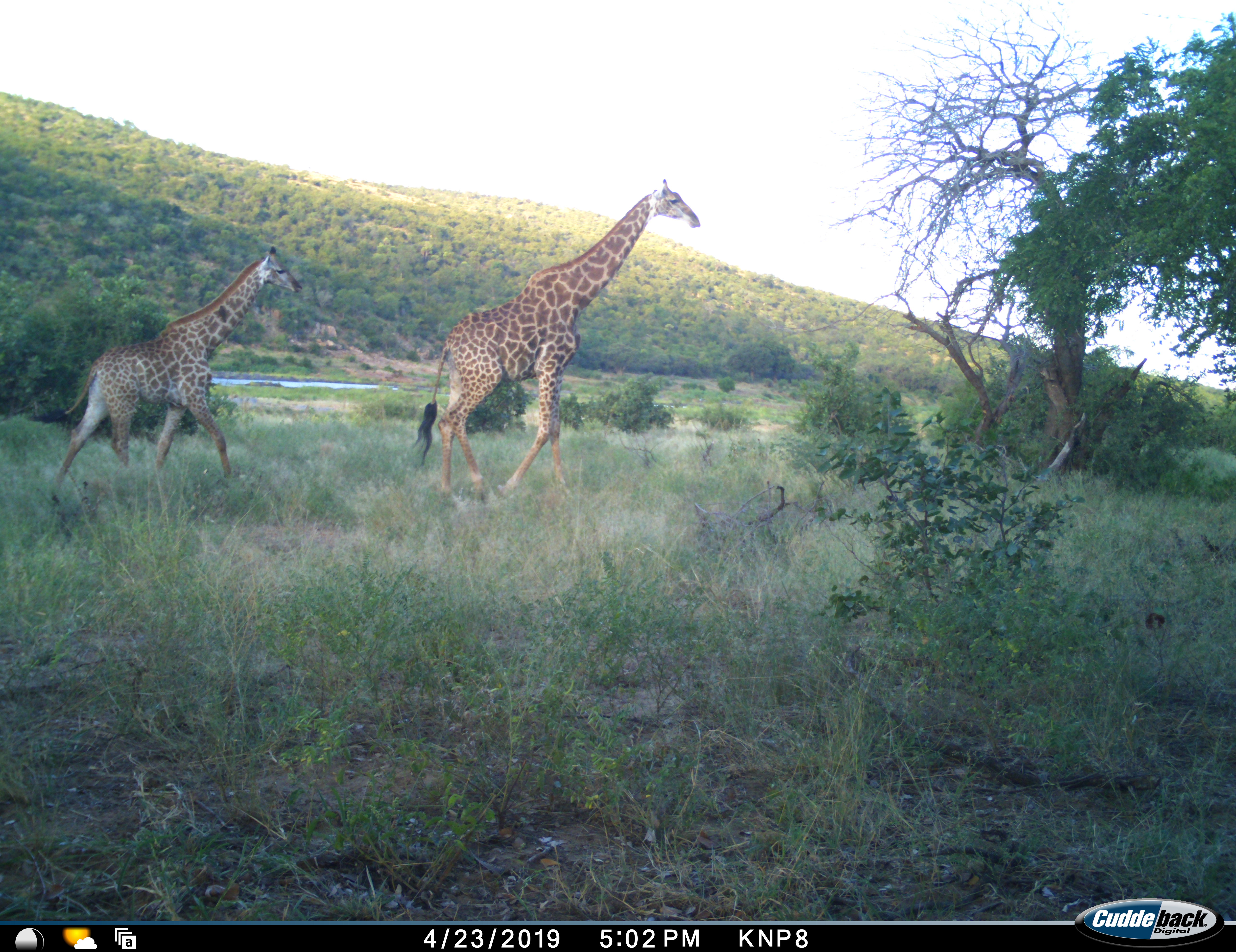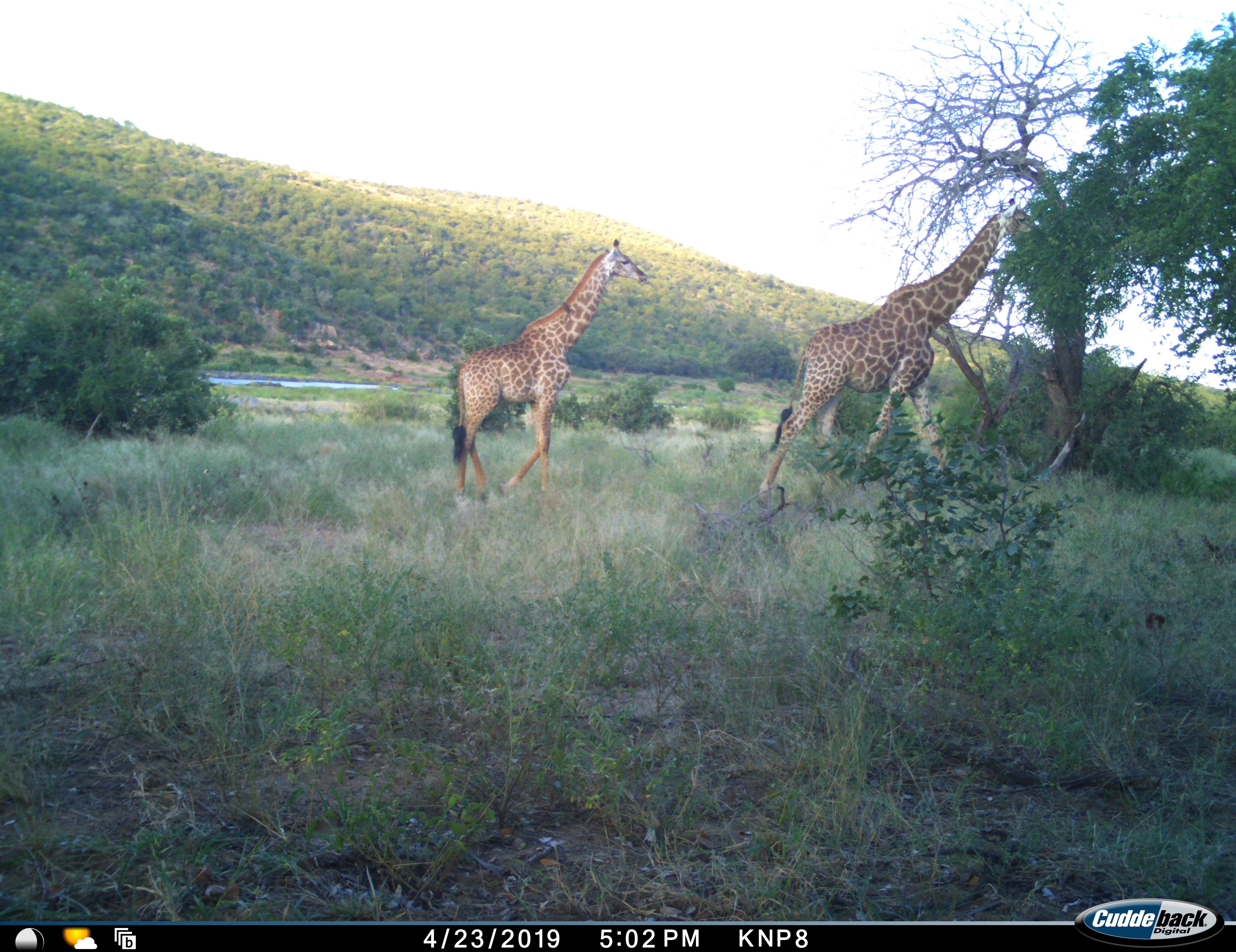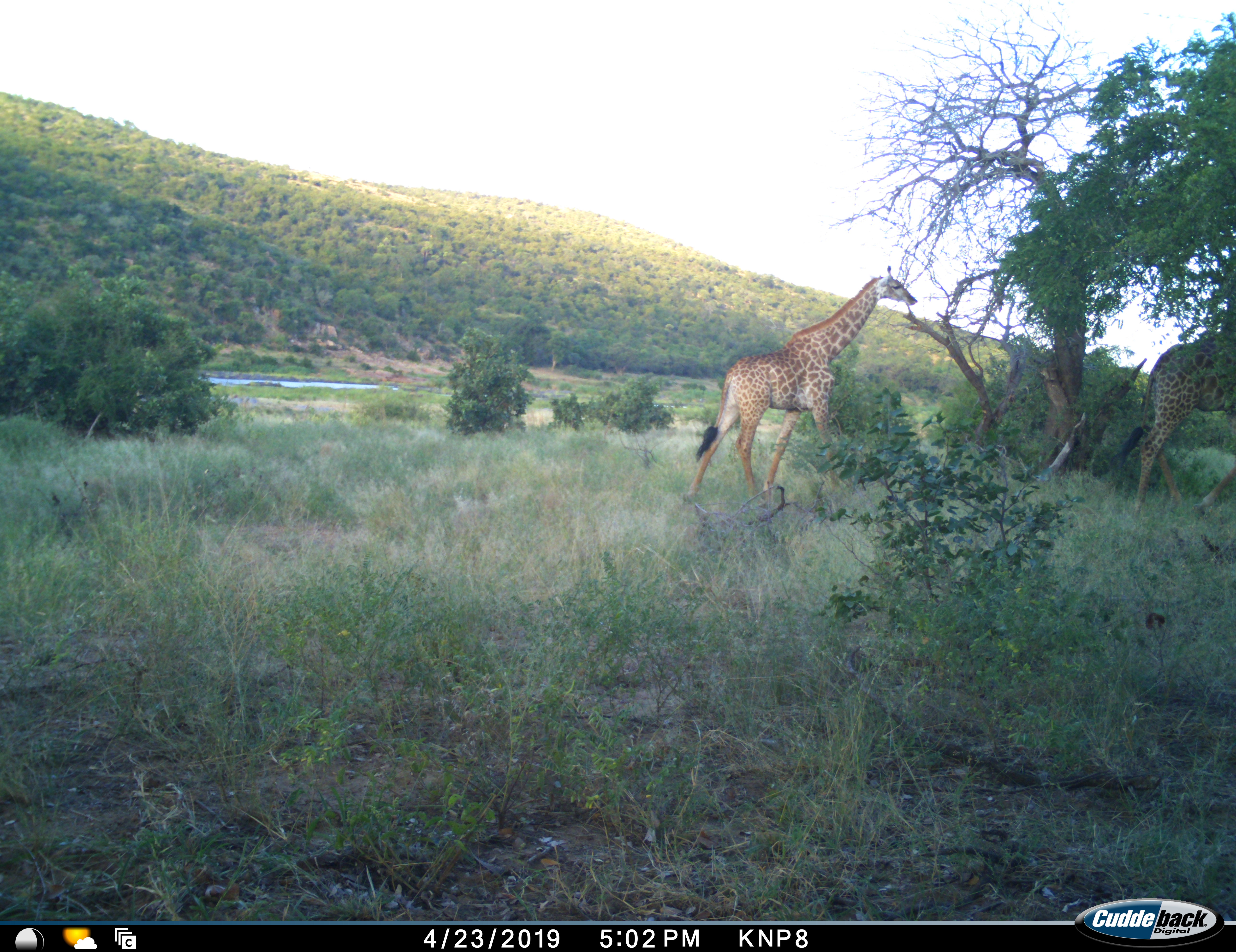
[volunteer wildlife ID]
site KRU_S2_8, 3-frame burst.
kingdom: Animalia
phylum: Chordata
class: Mammalia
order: Artiodactyla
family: Giraffidae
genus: Giraffa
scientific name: Giraffa camelopardalis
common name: giraffe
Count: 2.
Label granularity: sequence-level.